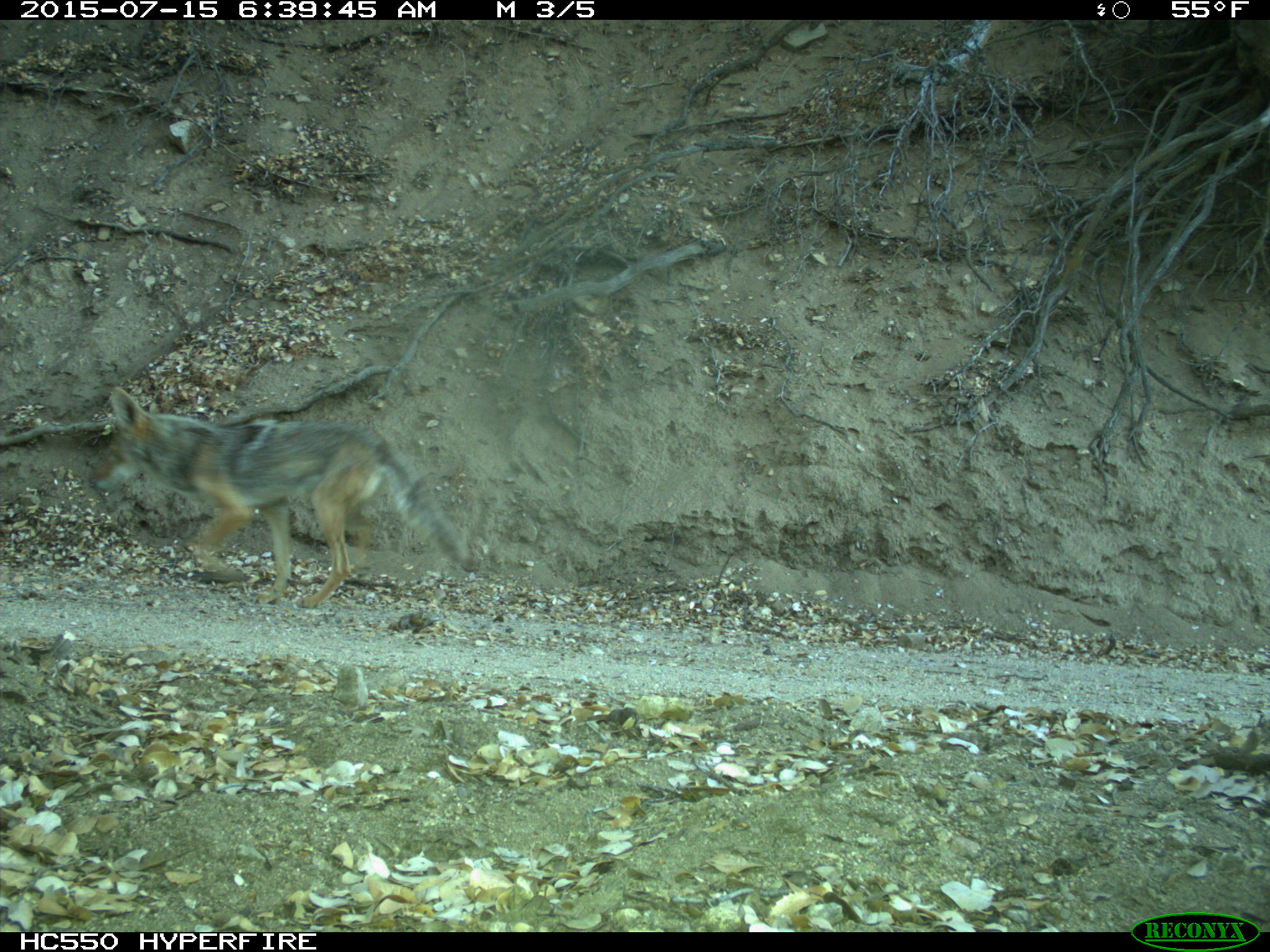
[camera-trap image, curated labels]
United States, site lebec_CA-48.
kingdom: Animalia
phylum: Chordata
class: Mammalia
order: Carnivora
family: Canidae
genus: Canis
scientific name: Canis latrans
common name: coyote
Canis latrans (coyote).